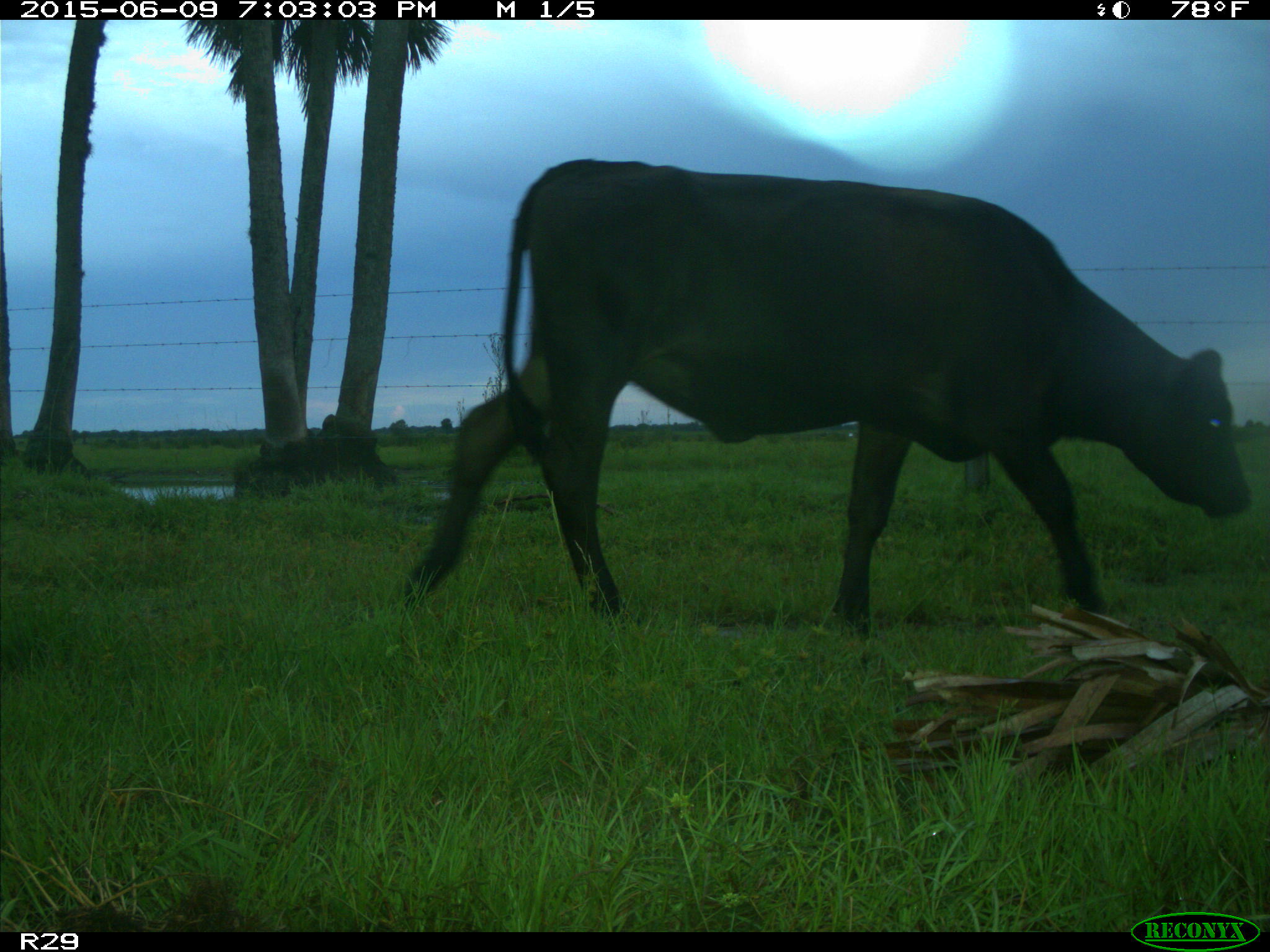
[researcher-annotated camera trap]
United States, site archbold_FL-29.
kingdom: Animalia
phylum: Chordata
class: Mammalia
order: Artiodactyla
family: Bovidae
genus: Bos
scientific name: Bos taurus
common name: domestic cow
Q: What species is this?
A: Bos taurus (domestic cow).